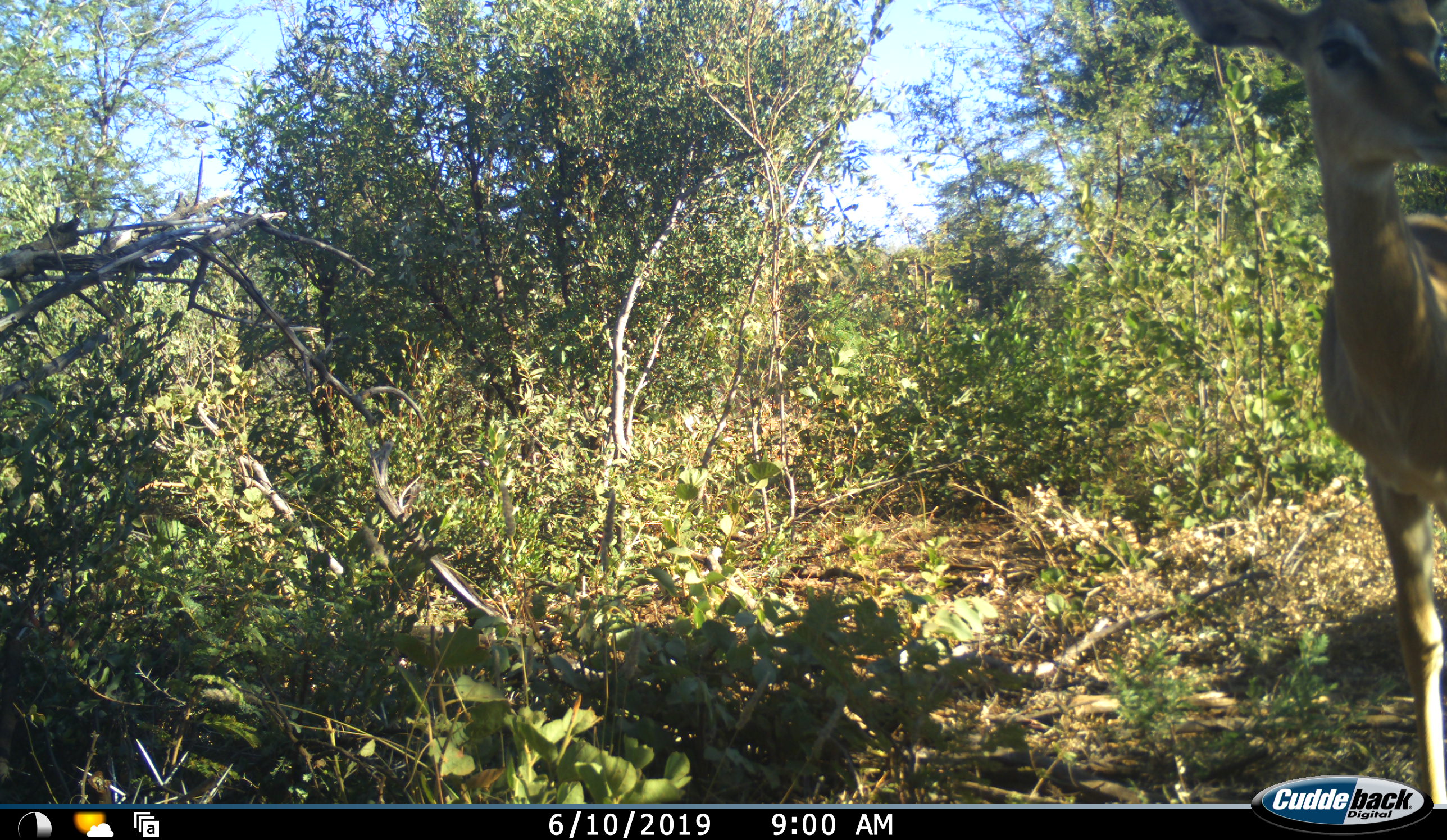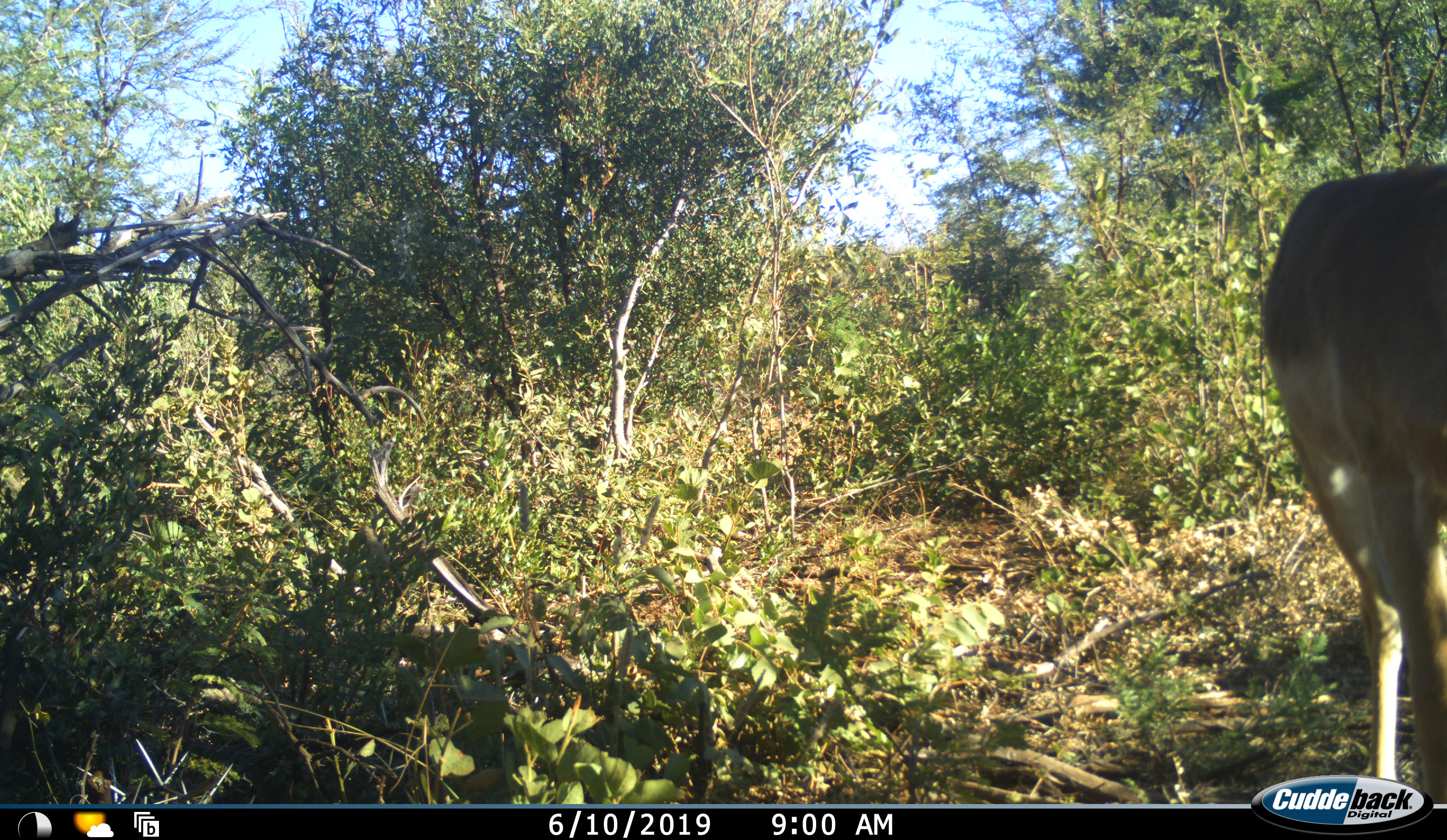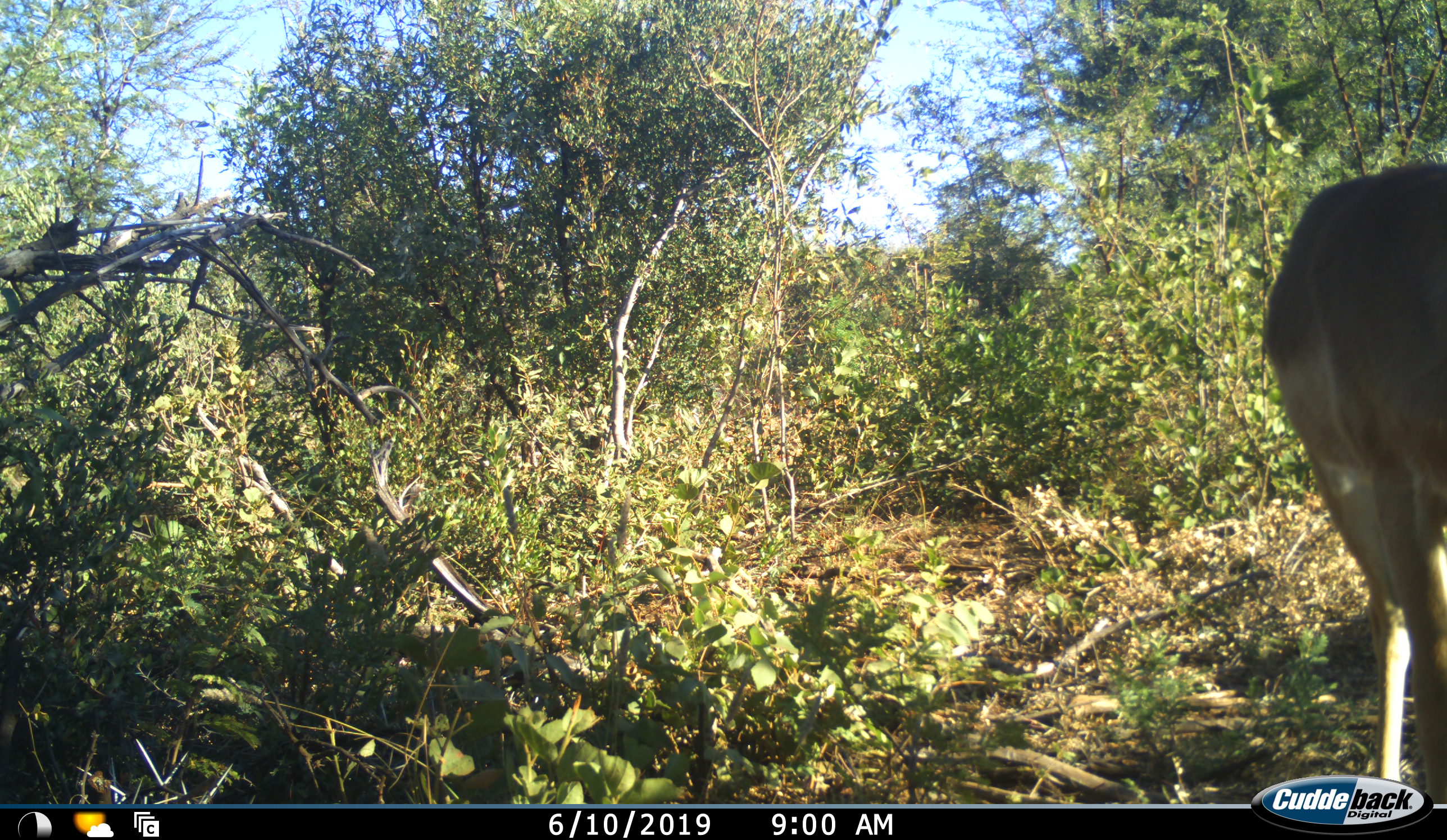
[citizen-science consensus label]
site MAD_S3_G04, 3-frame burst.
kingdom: Animalia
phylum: Chordata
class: Mammalia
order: Artiodactyla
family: Bovidae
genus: Aepyceros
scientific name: Aepyceros melampus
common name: impala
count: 1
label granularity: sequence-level